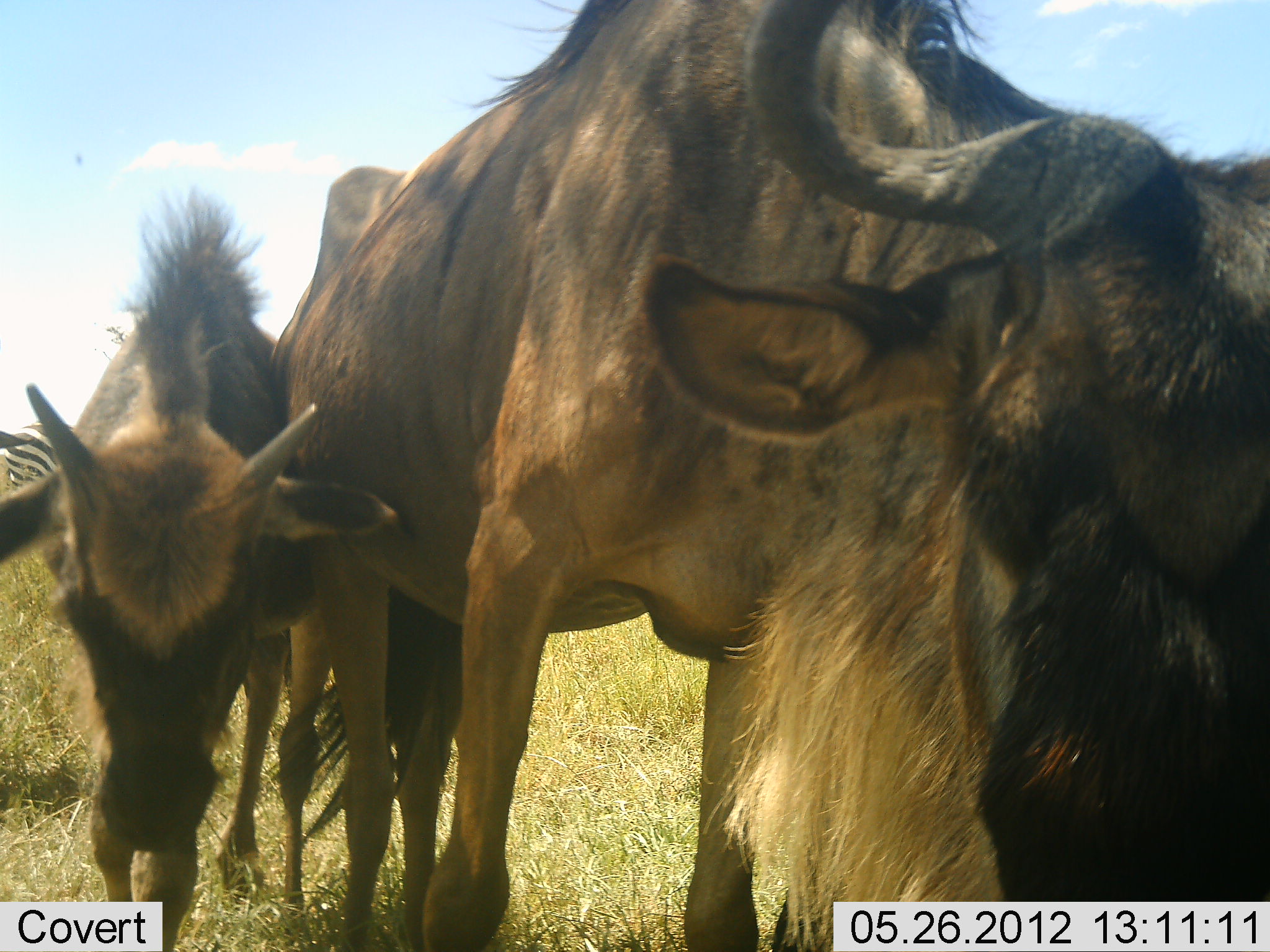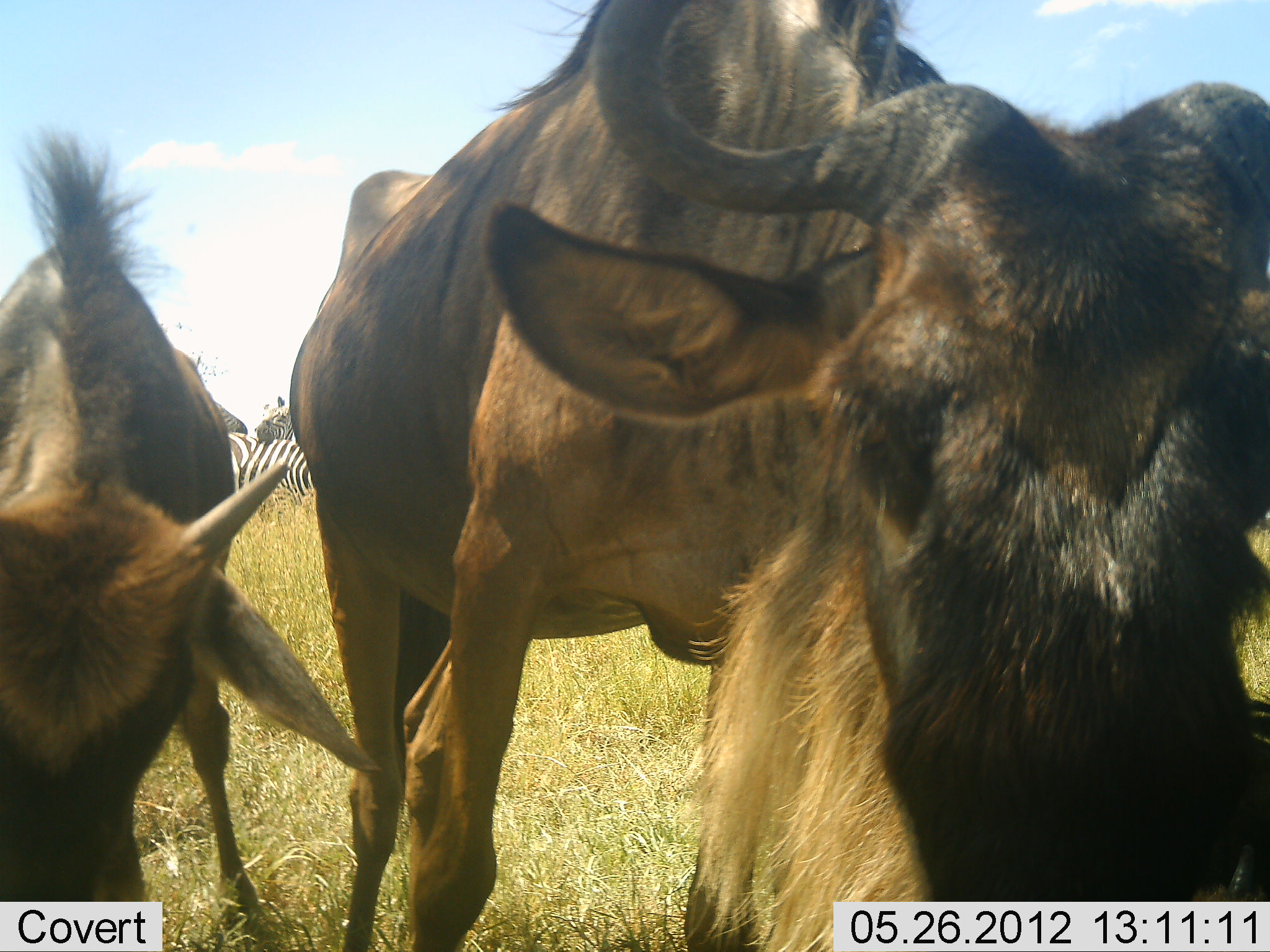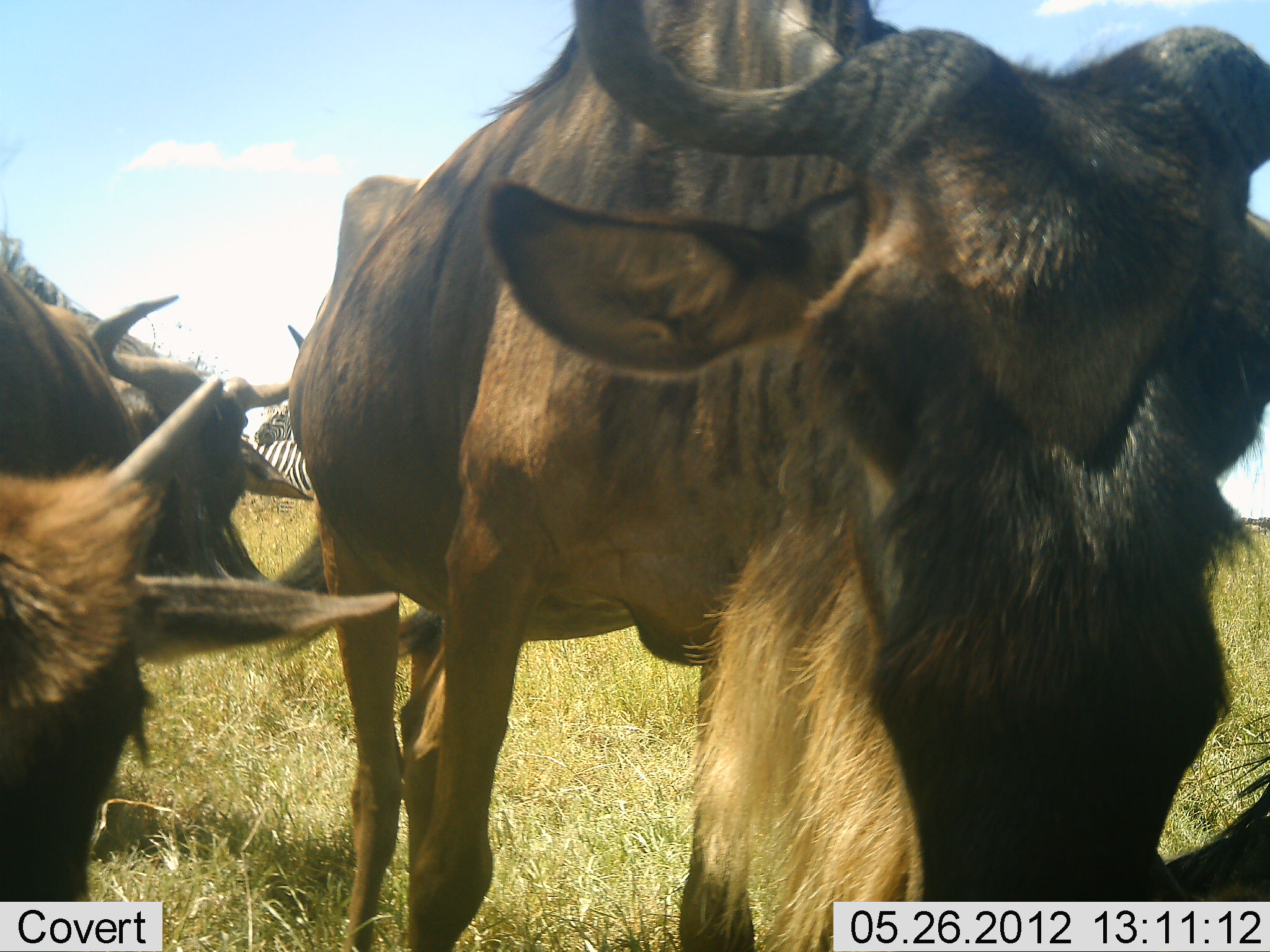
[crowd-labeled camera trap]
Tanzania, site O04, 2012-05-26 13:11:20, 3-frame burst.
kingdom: Animalia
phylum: Chordata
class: Mammalia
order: Artiodactyla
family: Bovidae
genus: Connochaetes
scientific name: Connochaetes taurinus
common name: blue wildebeest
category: wildebeest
Wildebeest (blue wildebeest) (Connochaetes taurinus), count 3. Behavior (volunteer vote fractions): standing 60%, resting 0%, moving 40%, interacting 10%. Young present (vote fraction): 80%. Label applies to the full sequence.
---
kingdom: Animalia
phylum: Chordata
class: Mammalia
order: Perissodactyla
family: Equidae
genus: Equus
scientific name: Equus quagga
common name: plains zebra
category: zebra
Zebra (plains zebra) (Equus quagga), count 3. Behavior (volunteer vote fractions): standing 90%, resting 10%, moving 10%, interacting 0%. Young present (vote fraction): 0%. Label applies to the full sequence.